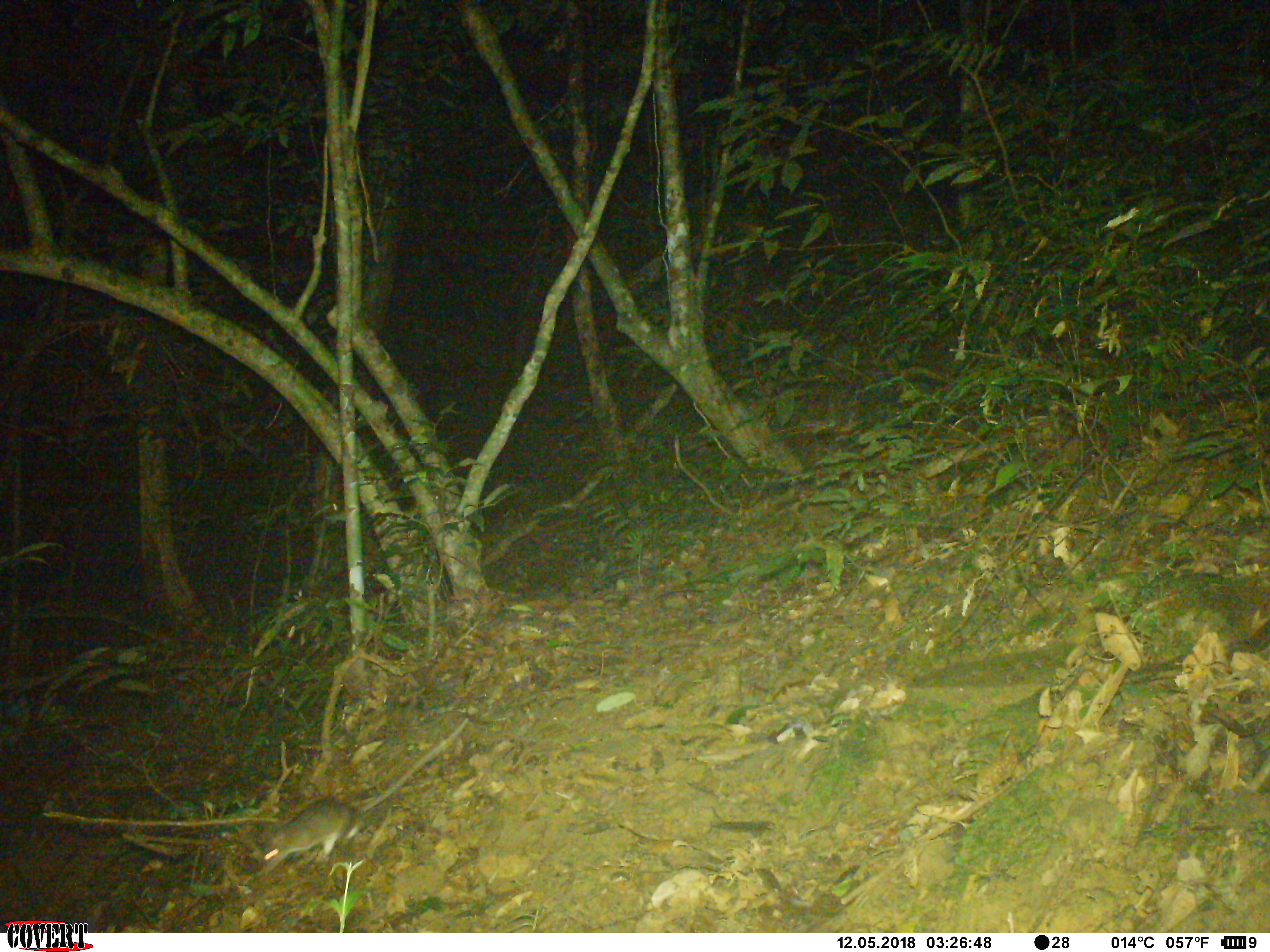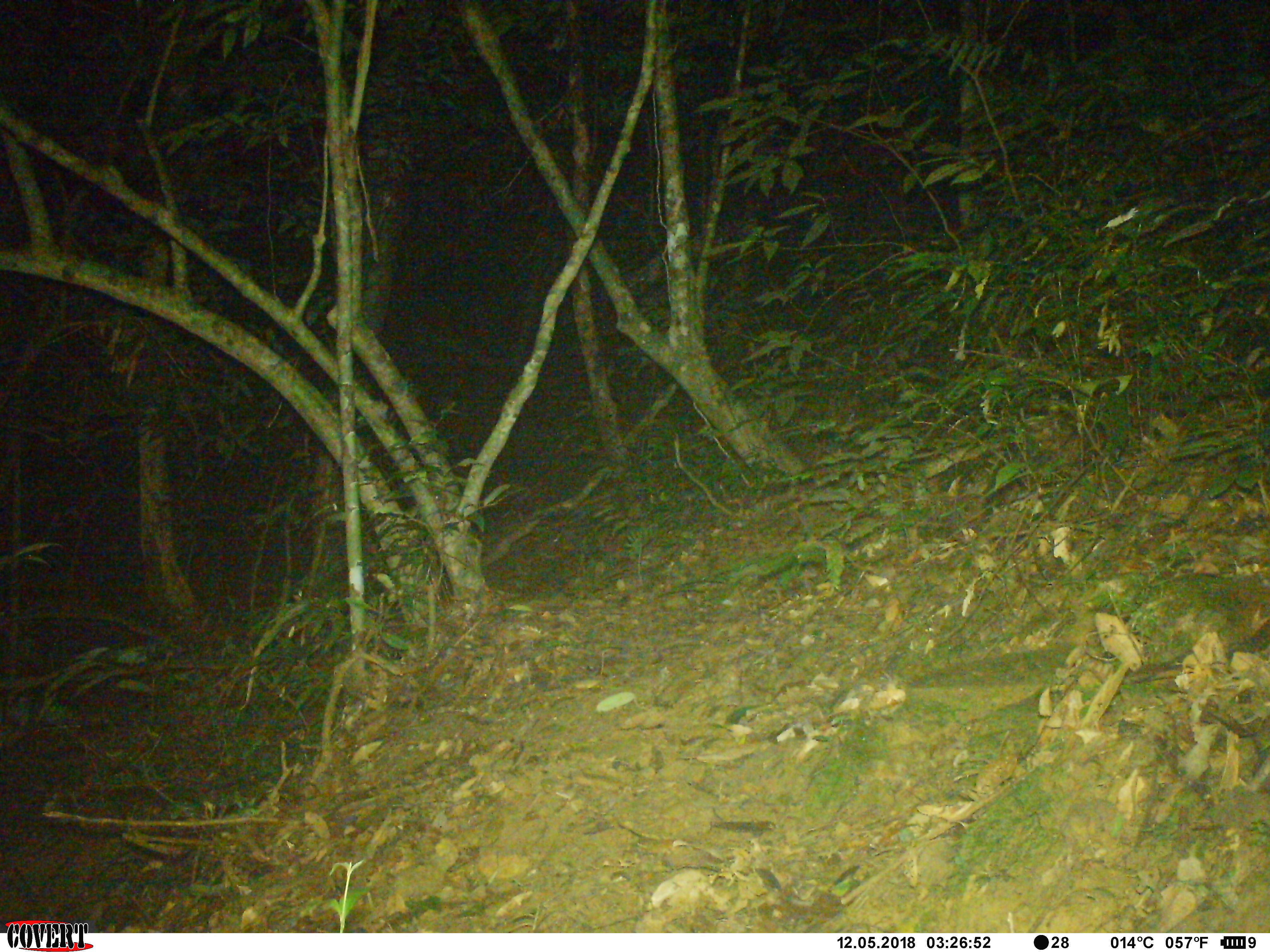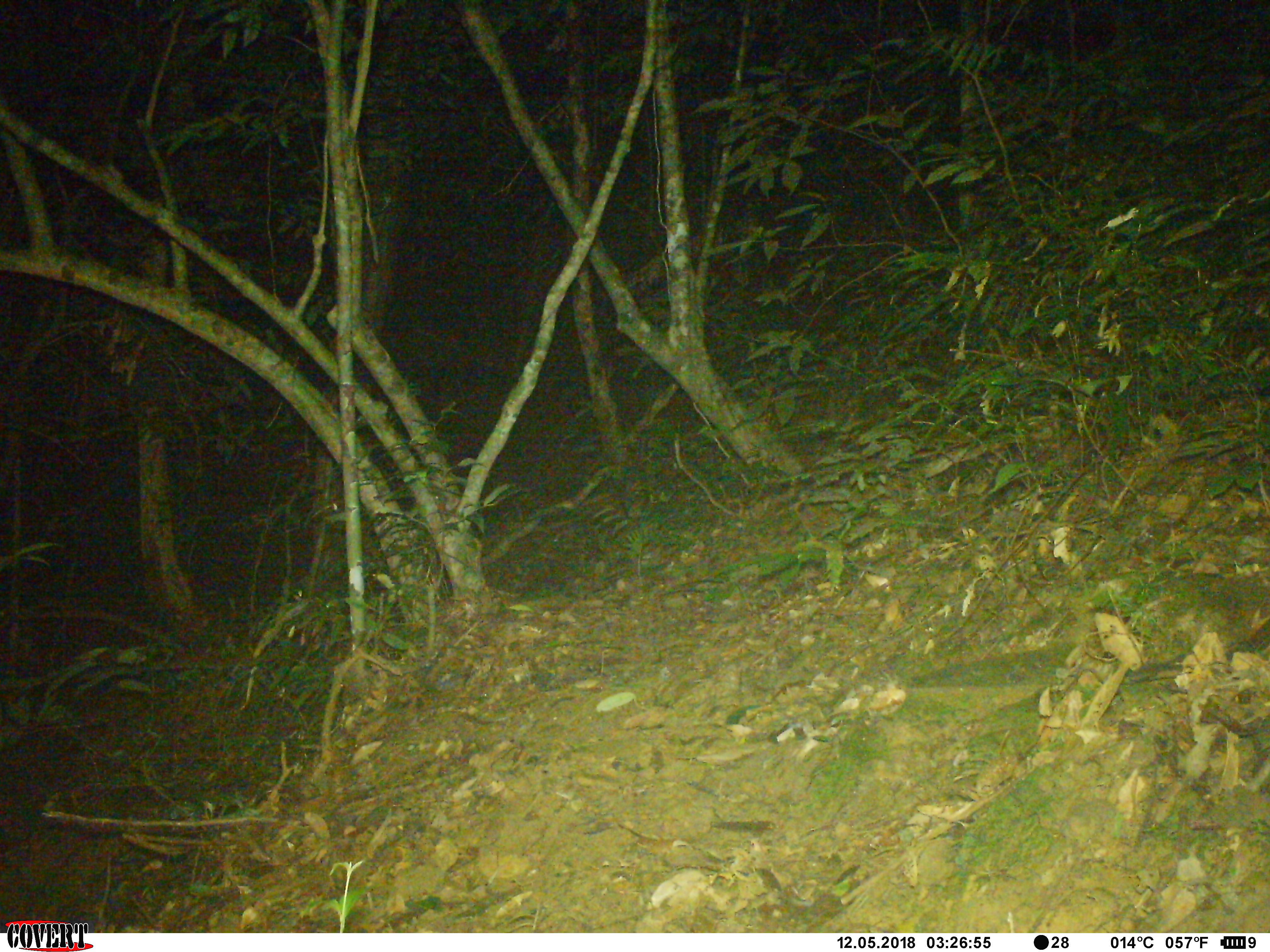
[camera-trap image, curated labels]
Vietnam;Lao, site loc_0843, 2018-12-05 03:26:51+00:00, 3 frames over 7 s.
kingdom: Animalia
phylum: Chordata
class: Mammalia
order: Rodentia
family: Muridae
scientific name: Muridae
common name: old-world mice and rats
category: unidentified murid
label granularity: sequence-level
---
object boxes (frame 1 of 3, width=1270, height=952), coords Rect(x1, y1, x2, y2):
unidentified murid: Rect(260, 716, 469, 876)